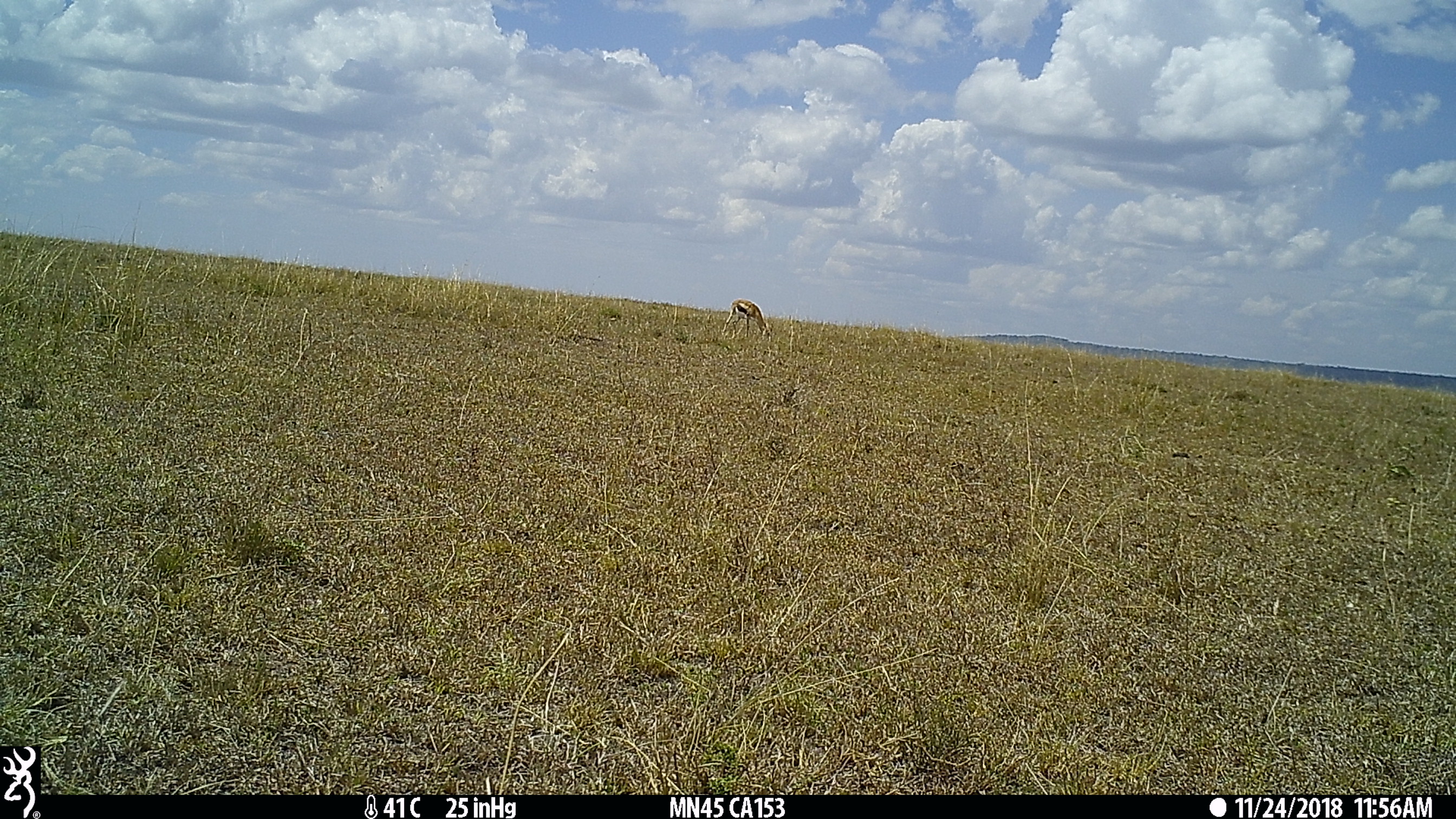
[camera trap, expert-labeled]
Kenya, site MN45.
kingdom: Animalia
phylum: Chordata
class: Mammalia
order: Artiodactyla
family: Bovidae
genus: Eudorcas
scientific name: Eudorcas thomsonii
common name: thomon's gazelle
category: gazelle thomsons